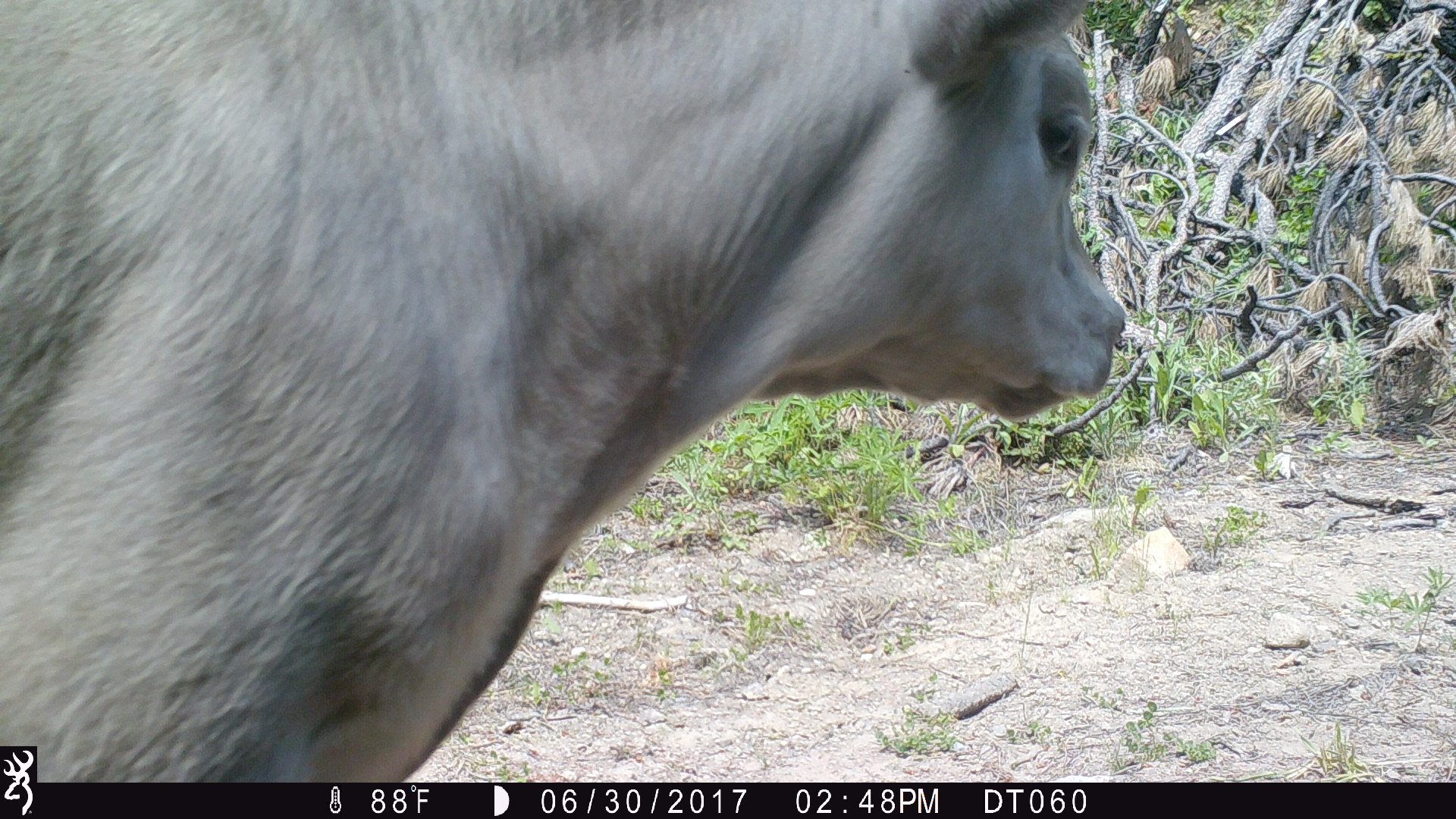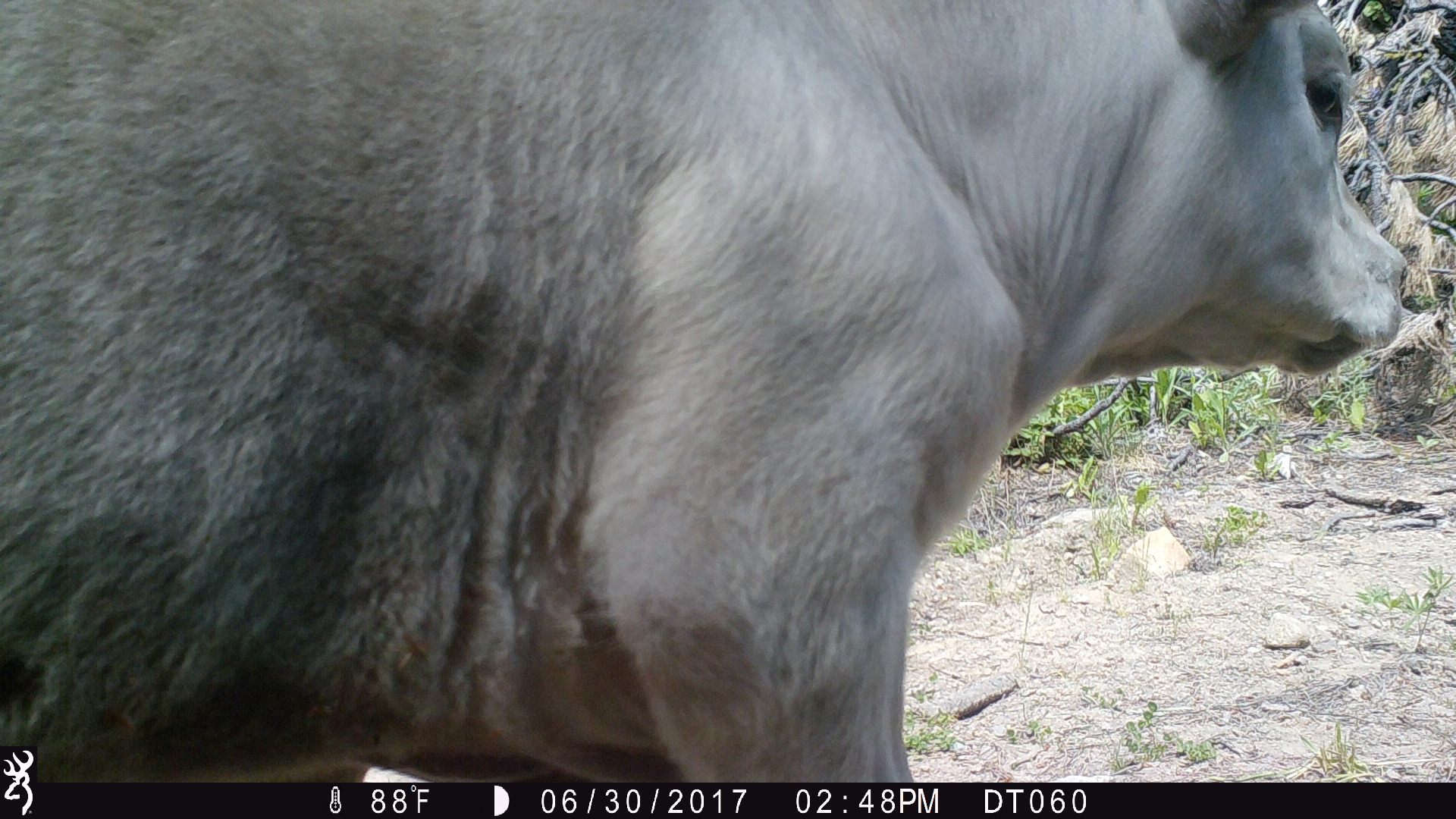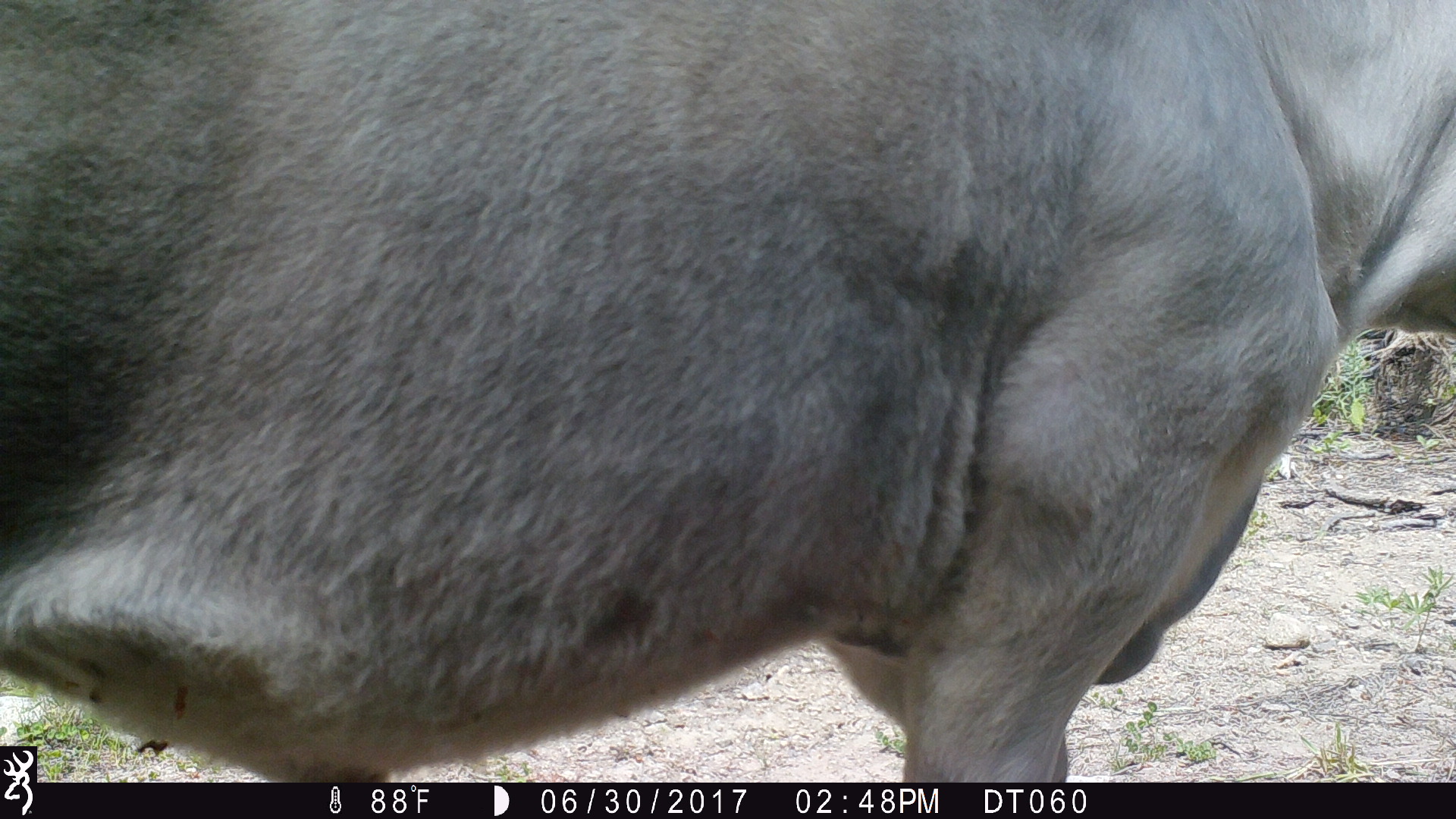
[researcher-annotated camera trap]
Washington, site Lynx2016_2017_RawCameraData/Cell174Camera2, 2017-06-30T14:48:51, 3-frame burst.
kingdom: Animalia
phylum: Chordata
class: Mammalia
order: Artiodactyla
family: Bovidae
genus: Bos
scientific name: Bos taurus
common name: domestic cattle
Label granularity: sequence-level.